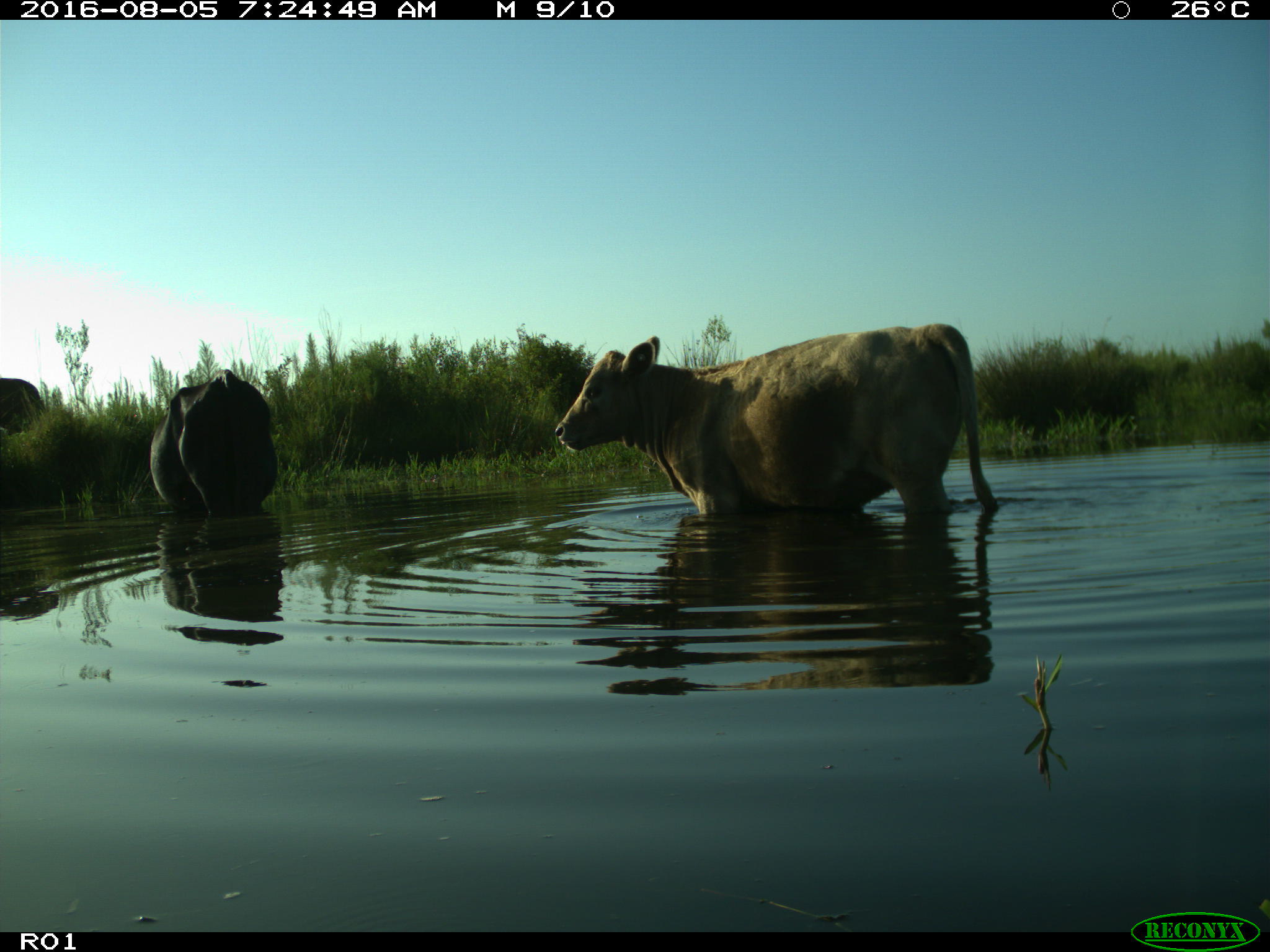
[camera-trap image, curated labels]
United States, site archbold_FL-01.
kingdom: Animalia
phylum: Chordata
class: Mammalia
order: Artiodactyla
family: Bovidae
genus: Bos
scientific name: Bos taurus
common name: domestic cow